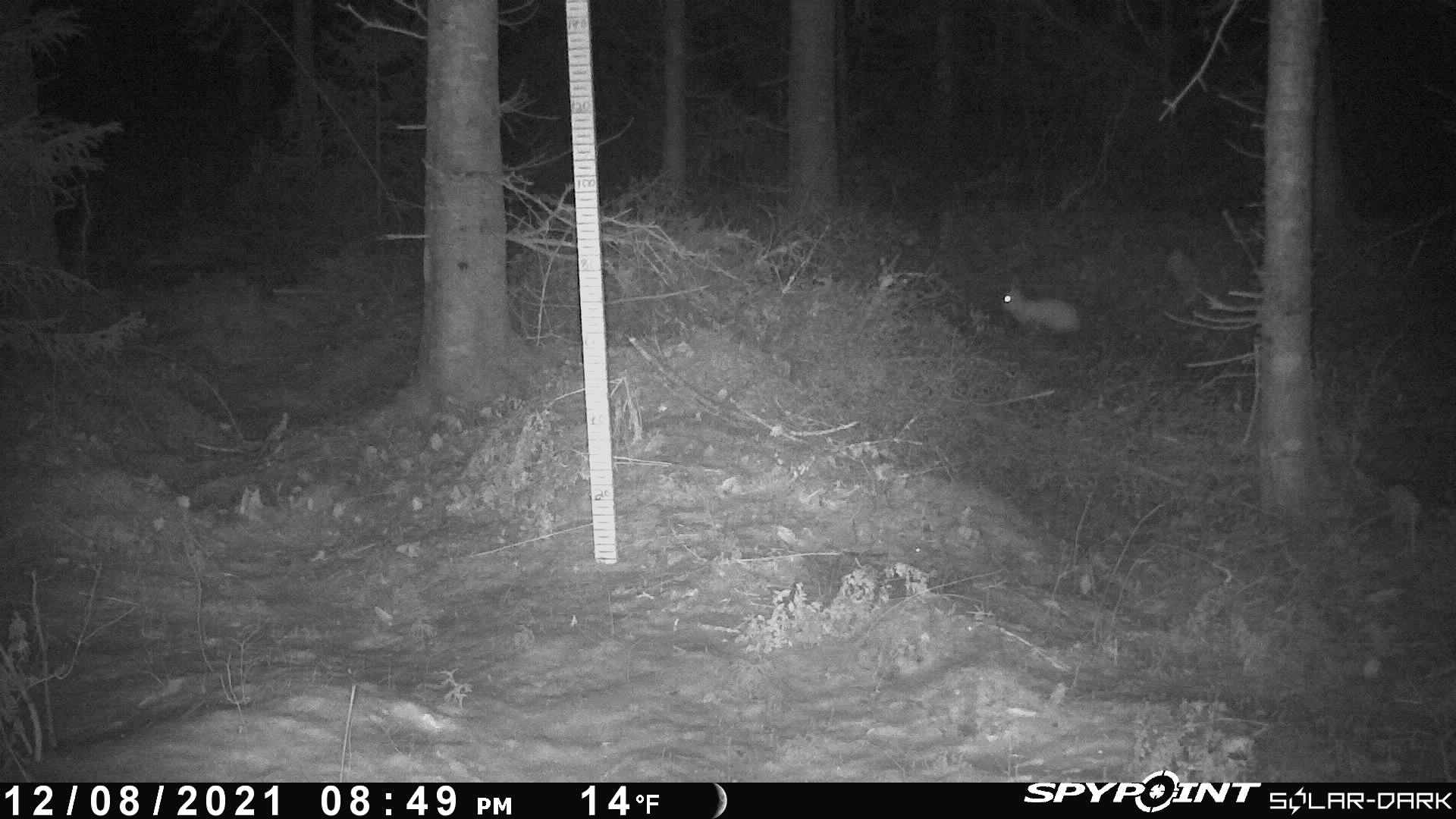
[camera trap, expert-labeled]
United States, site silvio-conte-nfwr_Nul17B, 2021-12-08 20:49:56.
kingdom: Animalia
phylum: Chordata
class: Mammalia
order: Lagomorpha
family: Leporidae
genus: Lepus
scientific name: Lepus americanus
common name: snowshoe hare